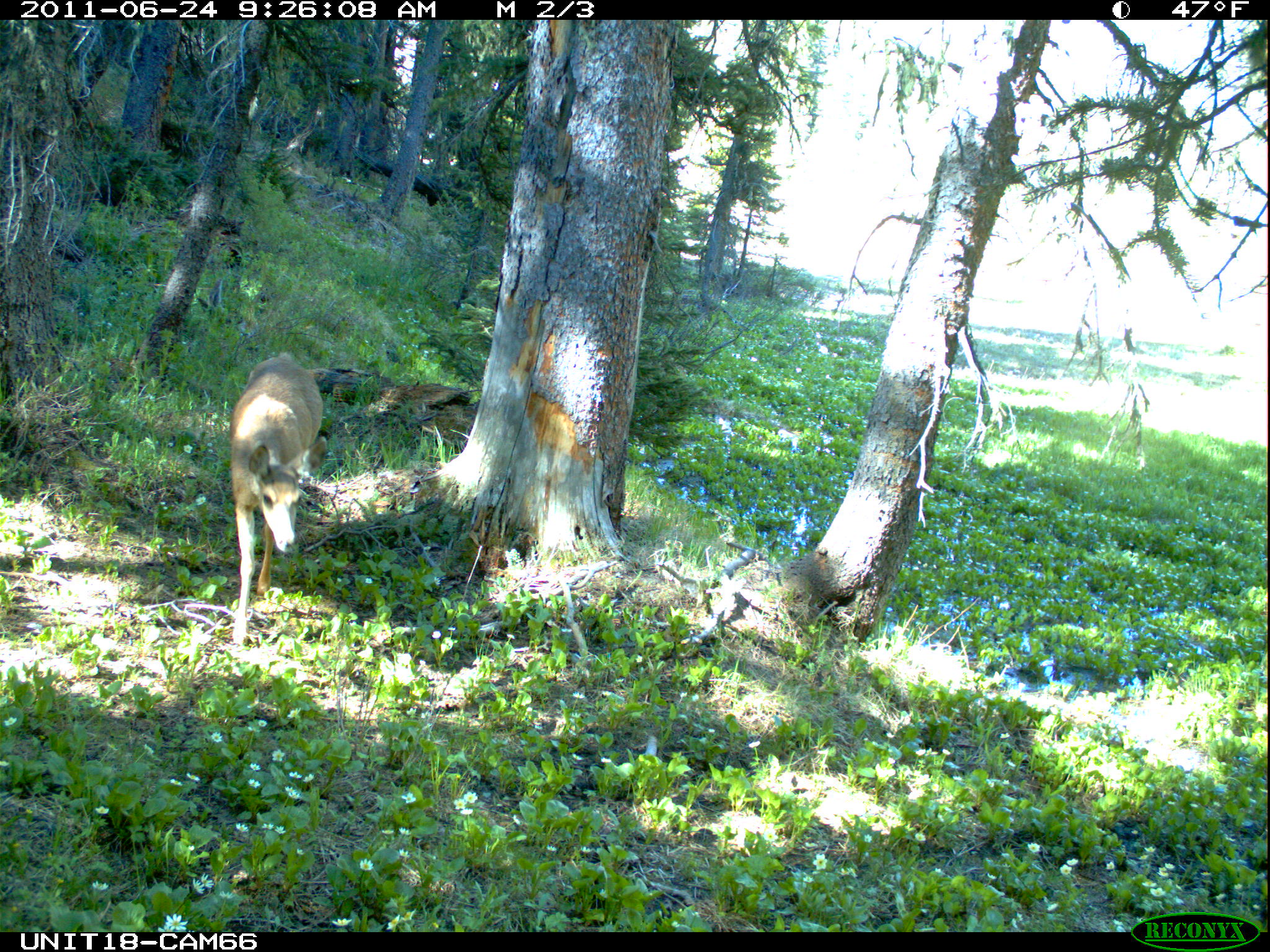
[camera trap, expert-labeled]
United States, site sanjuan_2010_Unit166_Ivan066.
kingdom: Animalia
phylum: Chordata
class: Mammalia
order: Artiodactyla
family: Cervidae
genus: Odocoileus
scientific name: Odocoileus hemionus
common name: mule deer